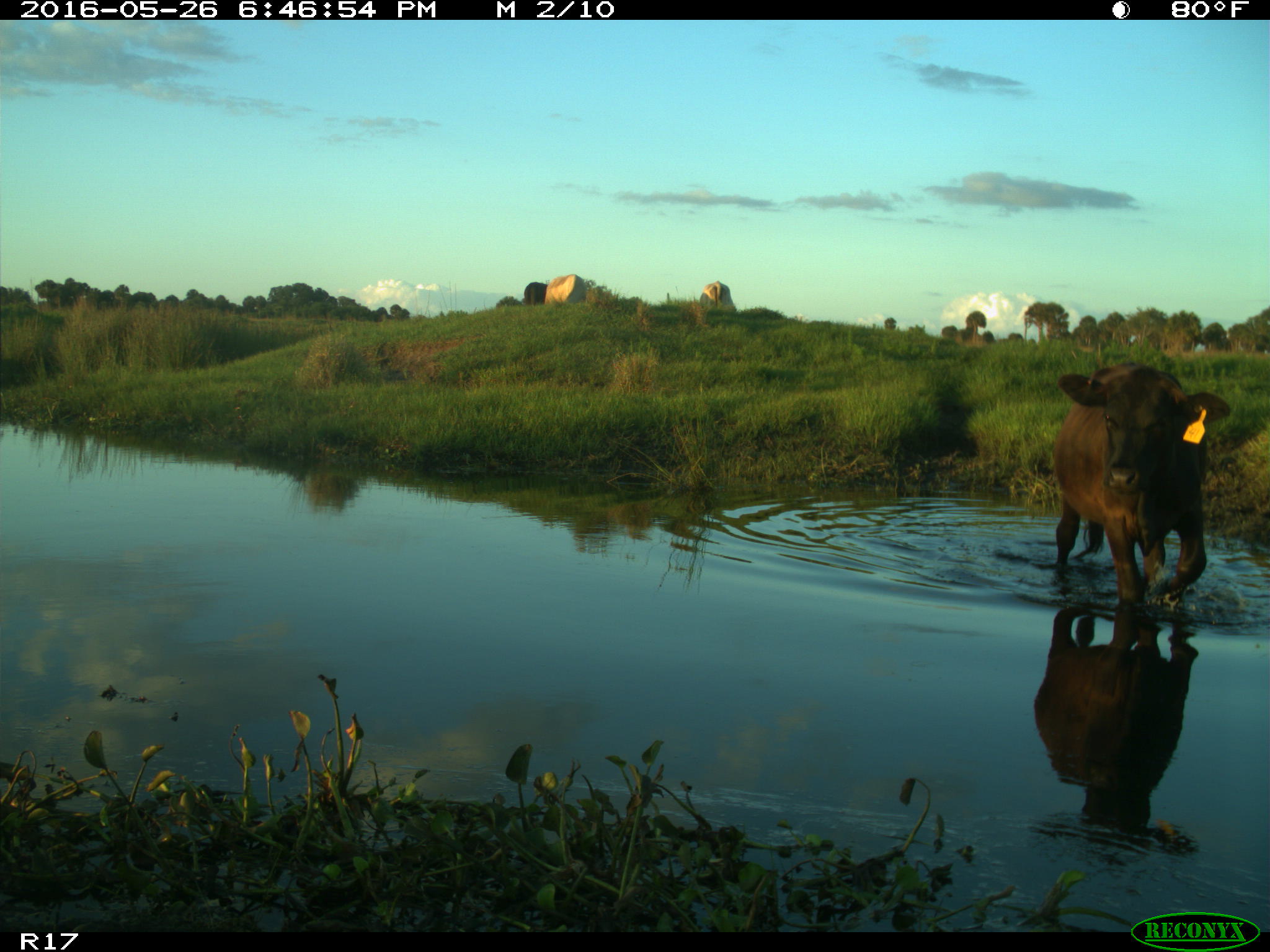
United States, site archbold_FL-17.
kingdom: Animalia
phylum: Chordata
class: Mammalia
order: Artiodactyla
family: Bovidae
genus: Bos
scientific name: Bos taurus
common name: domestic cow